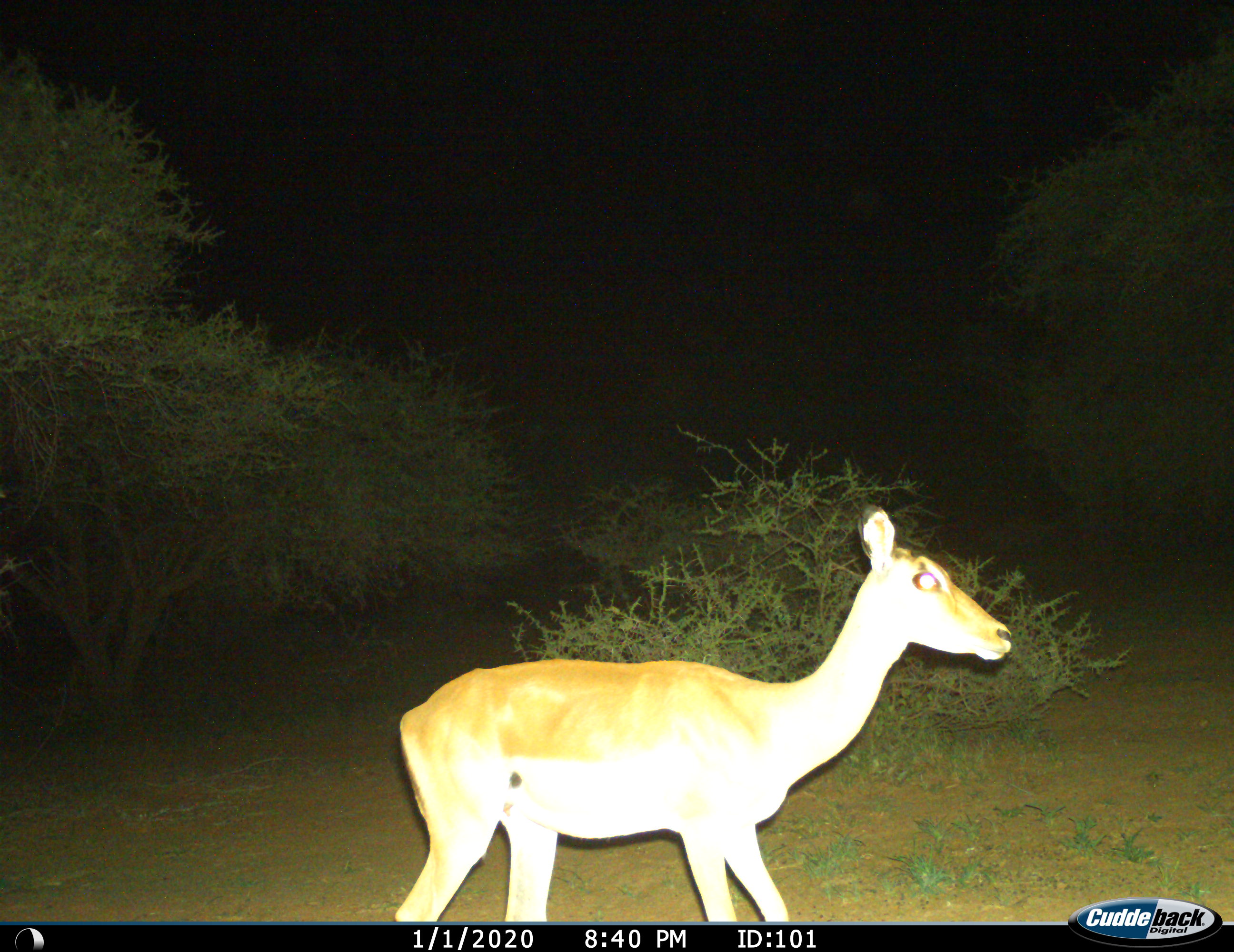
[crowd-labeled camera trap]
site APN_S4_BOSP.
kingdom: Animalia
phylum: Chordata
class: Mammalia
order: Artiodactyla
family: Bovidae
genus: Aepyceros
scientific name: Aepyceros melampus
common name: impala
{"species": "impala (Aepyceros melampus)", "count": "1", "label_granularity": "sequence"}